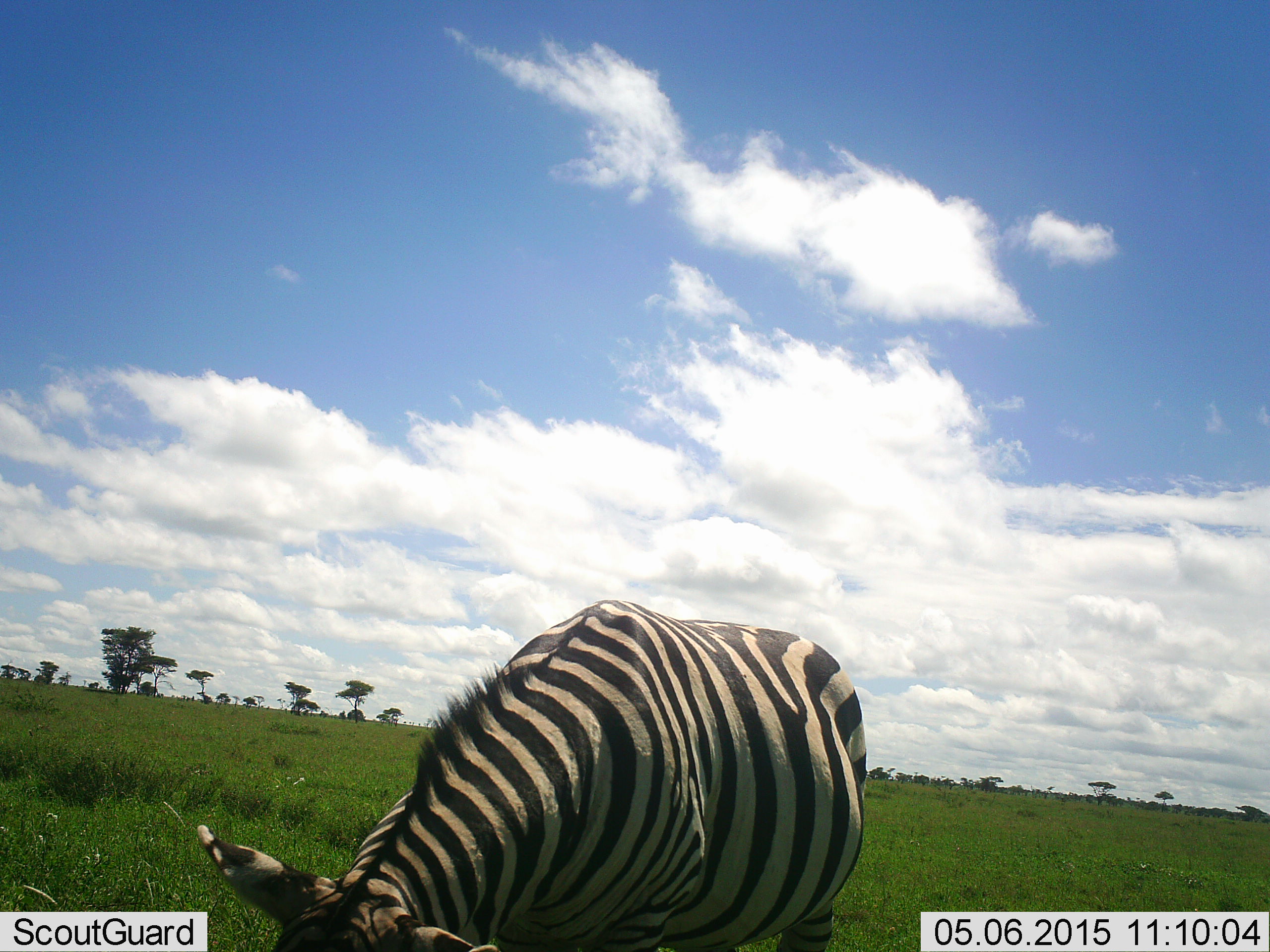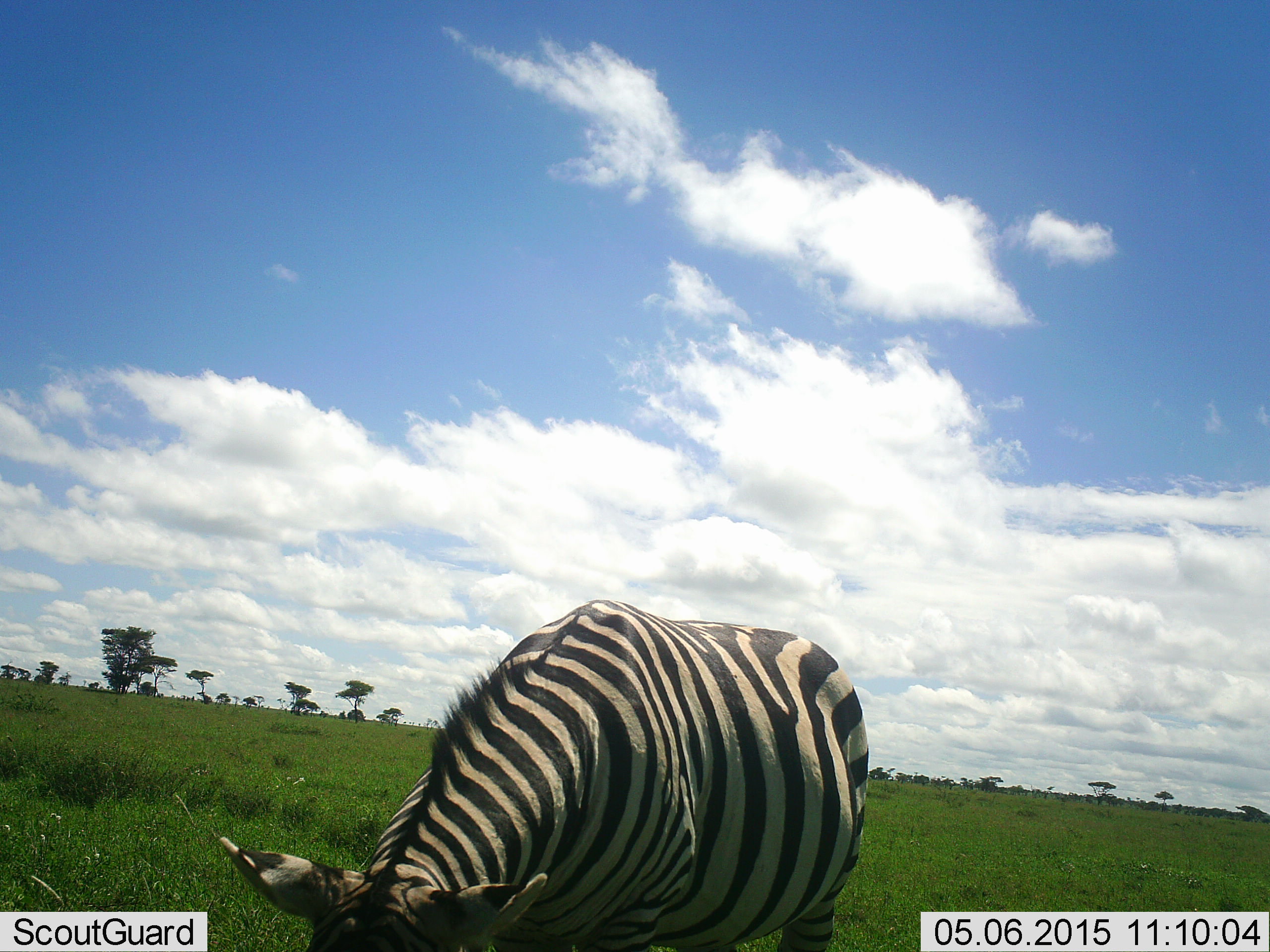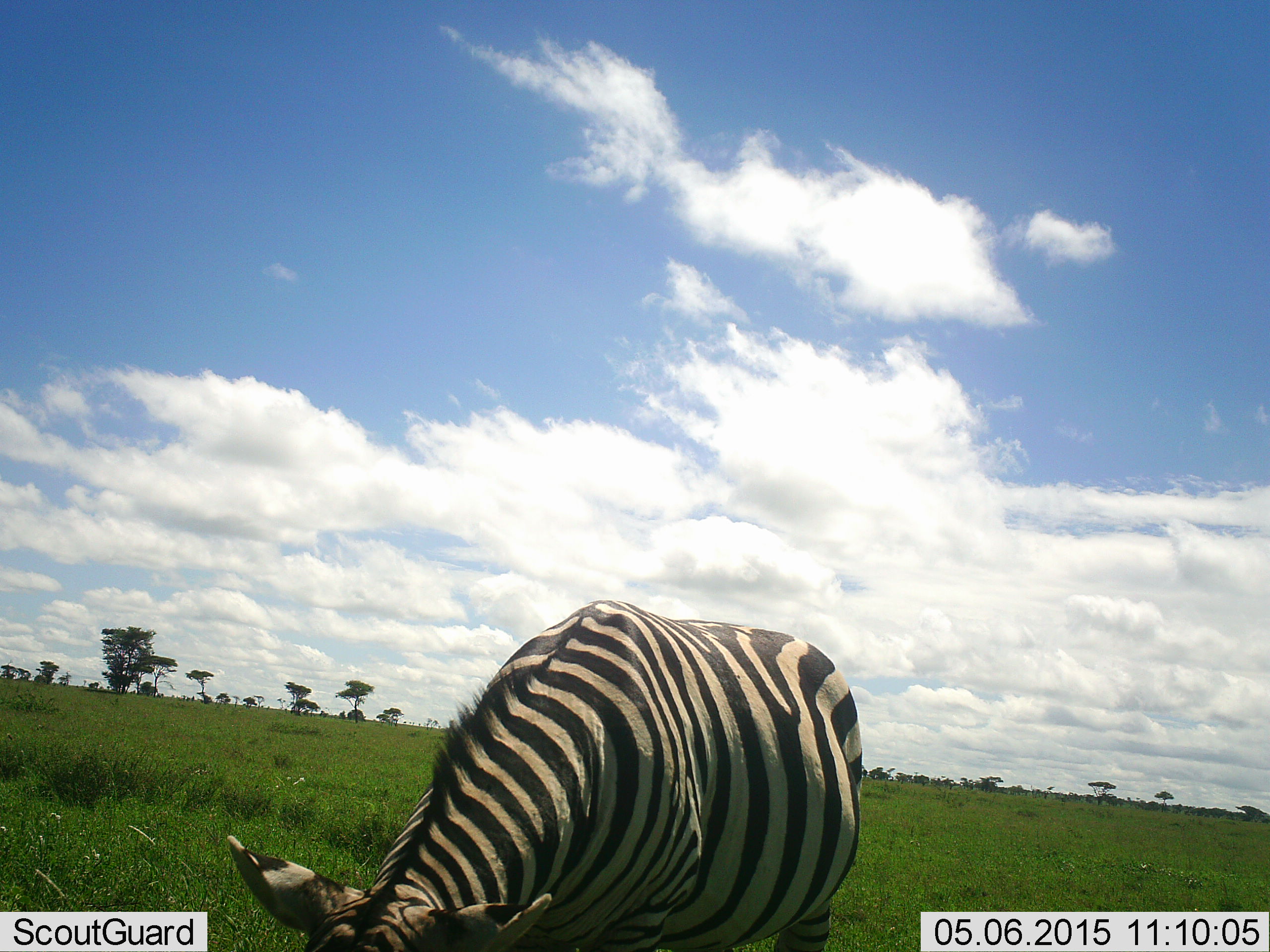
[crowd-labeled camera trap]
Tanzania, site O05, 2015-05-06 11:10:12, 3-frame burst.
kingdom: Animalia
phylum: Chordata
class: Mammalia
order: Perissodactyla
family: Equidae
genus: Equus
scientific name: Equus quagga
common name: plains zebra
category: zebra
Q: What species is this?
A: Zebra (plains zebra) (Equus quagga).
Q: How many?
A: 1.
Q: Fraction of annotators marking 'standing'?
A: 50%.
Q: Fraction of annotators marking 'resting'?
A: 0%.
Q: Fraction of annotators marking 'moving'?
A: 0%.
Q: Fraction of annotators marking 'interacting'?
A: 0%.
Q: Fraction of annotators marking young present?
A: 0%.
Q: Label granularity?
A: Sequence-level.